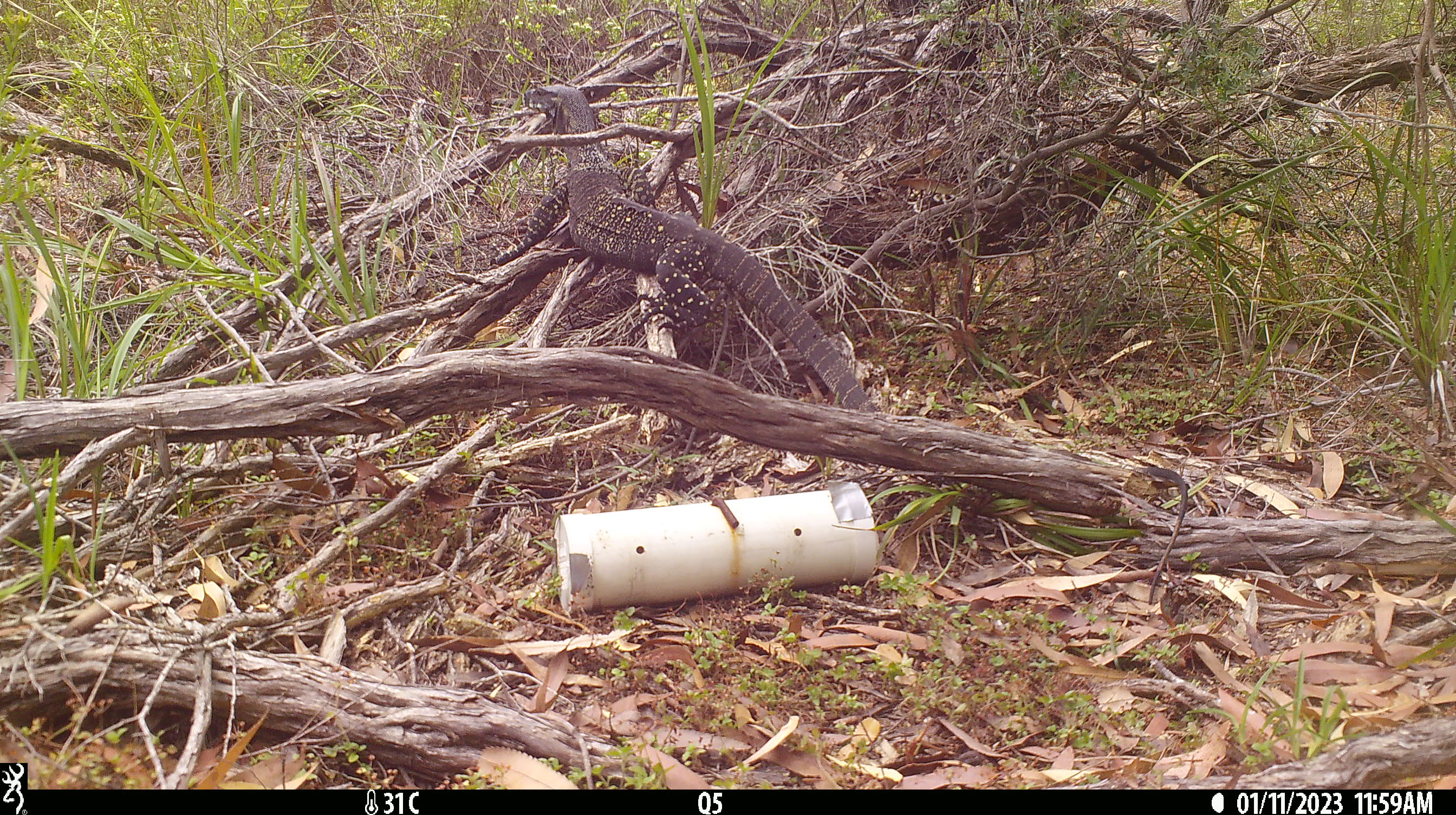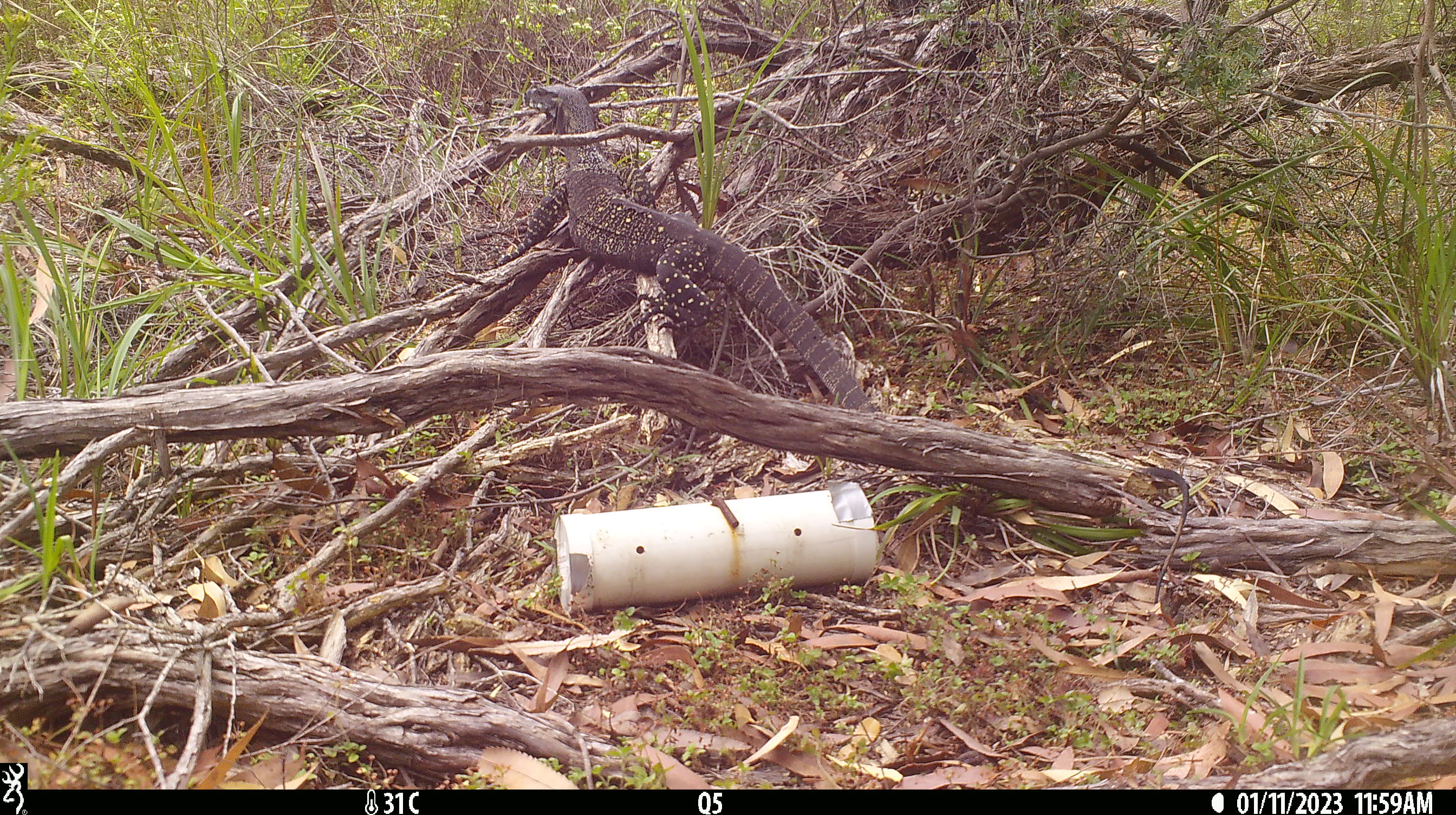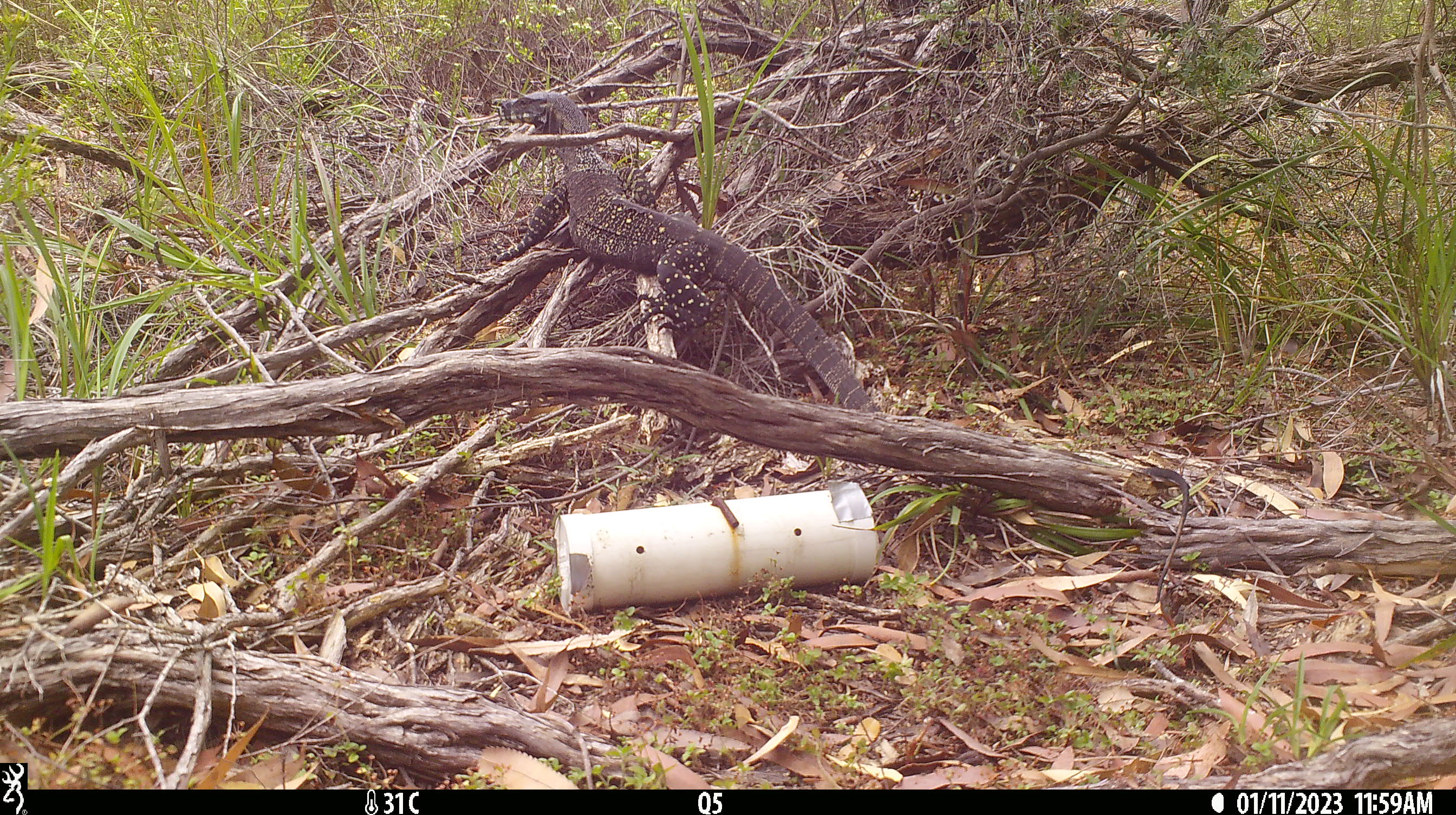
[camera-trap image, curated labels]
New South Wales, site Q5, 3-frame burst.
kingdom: Animalia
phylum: Chordata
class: Reptilia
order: Squamata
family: Varanidae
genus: Varanus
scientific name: Varanus varius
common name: lace monitor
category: goanna